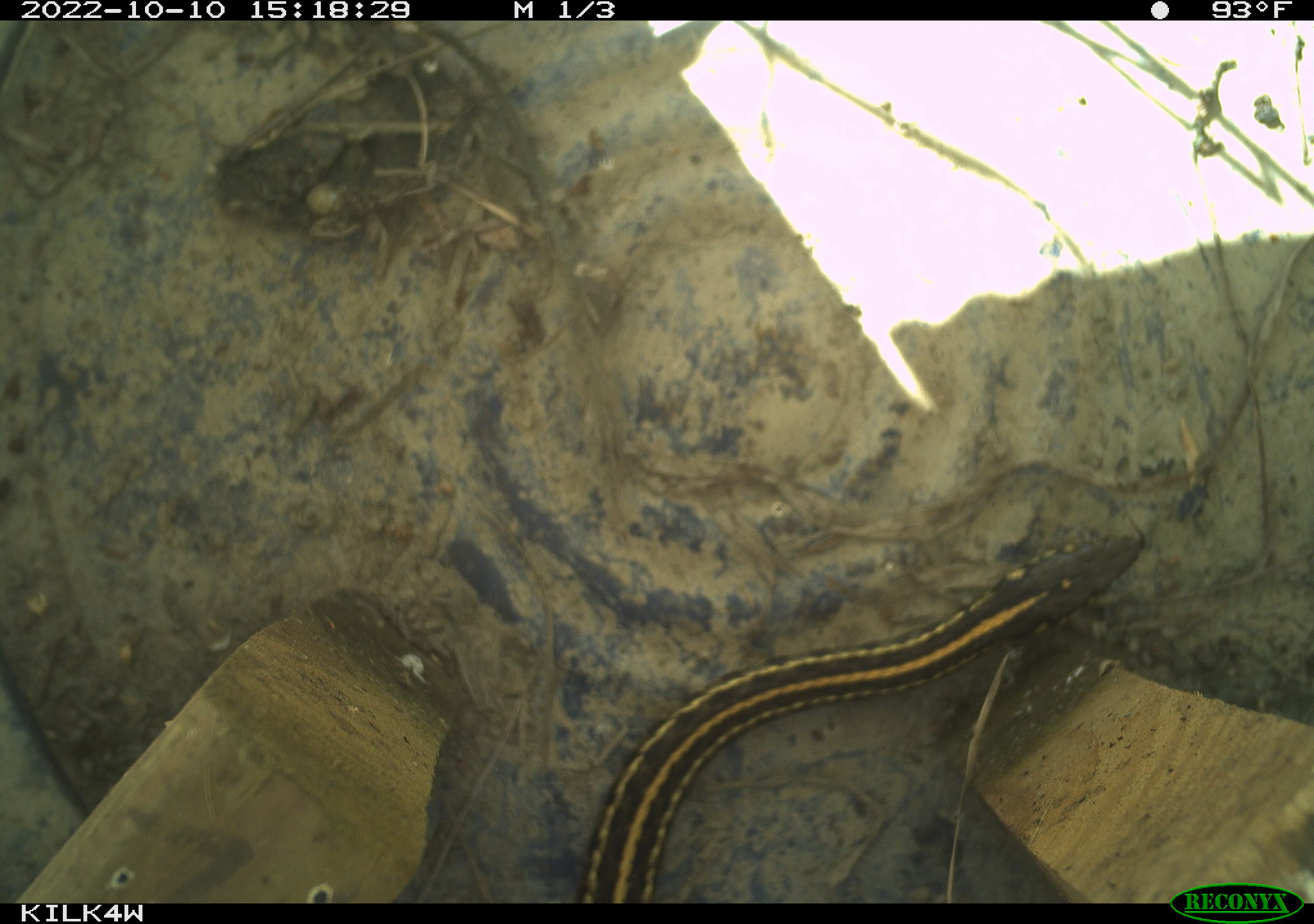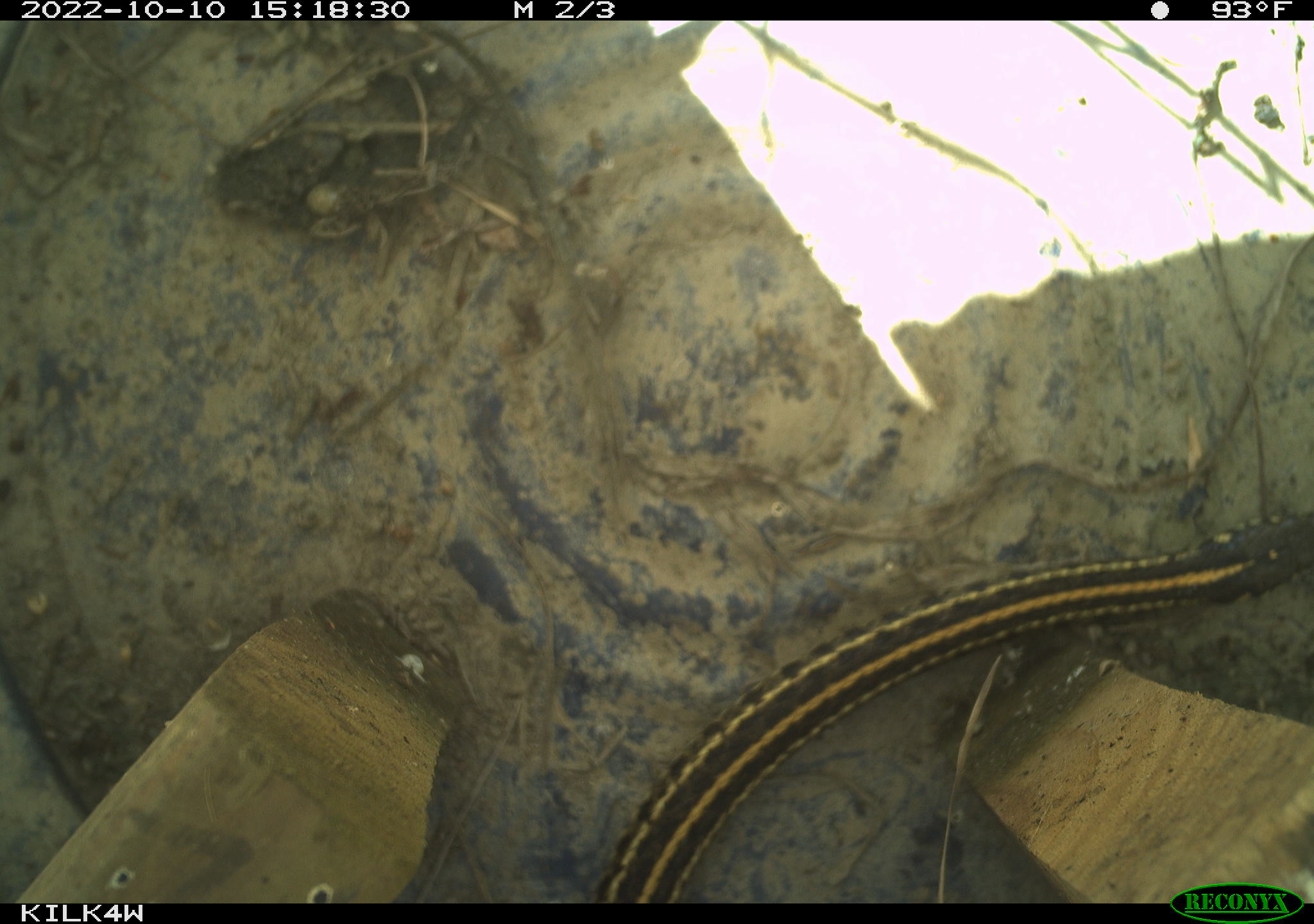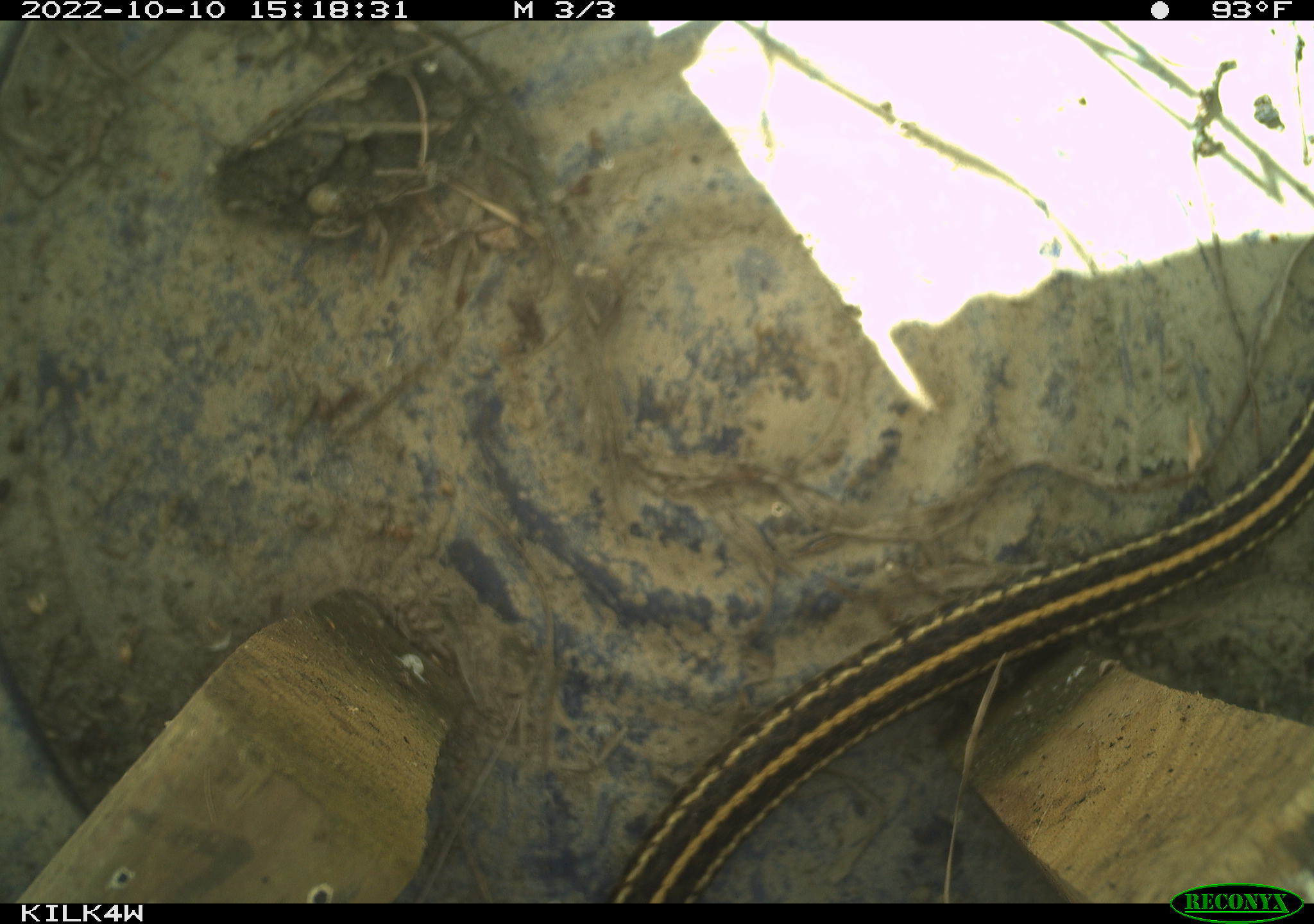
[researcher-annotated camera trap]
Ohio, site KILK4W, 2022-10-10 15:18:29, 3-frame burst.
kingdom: Animalia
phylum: Chordata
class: Reptilia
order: Squamata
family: Colubridae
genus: Thamnophis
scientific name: Thamnophis radix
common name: plains gartersnake